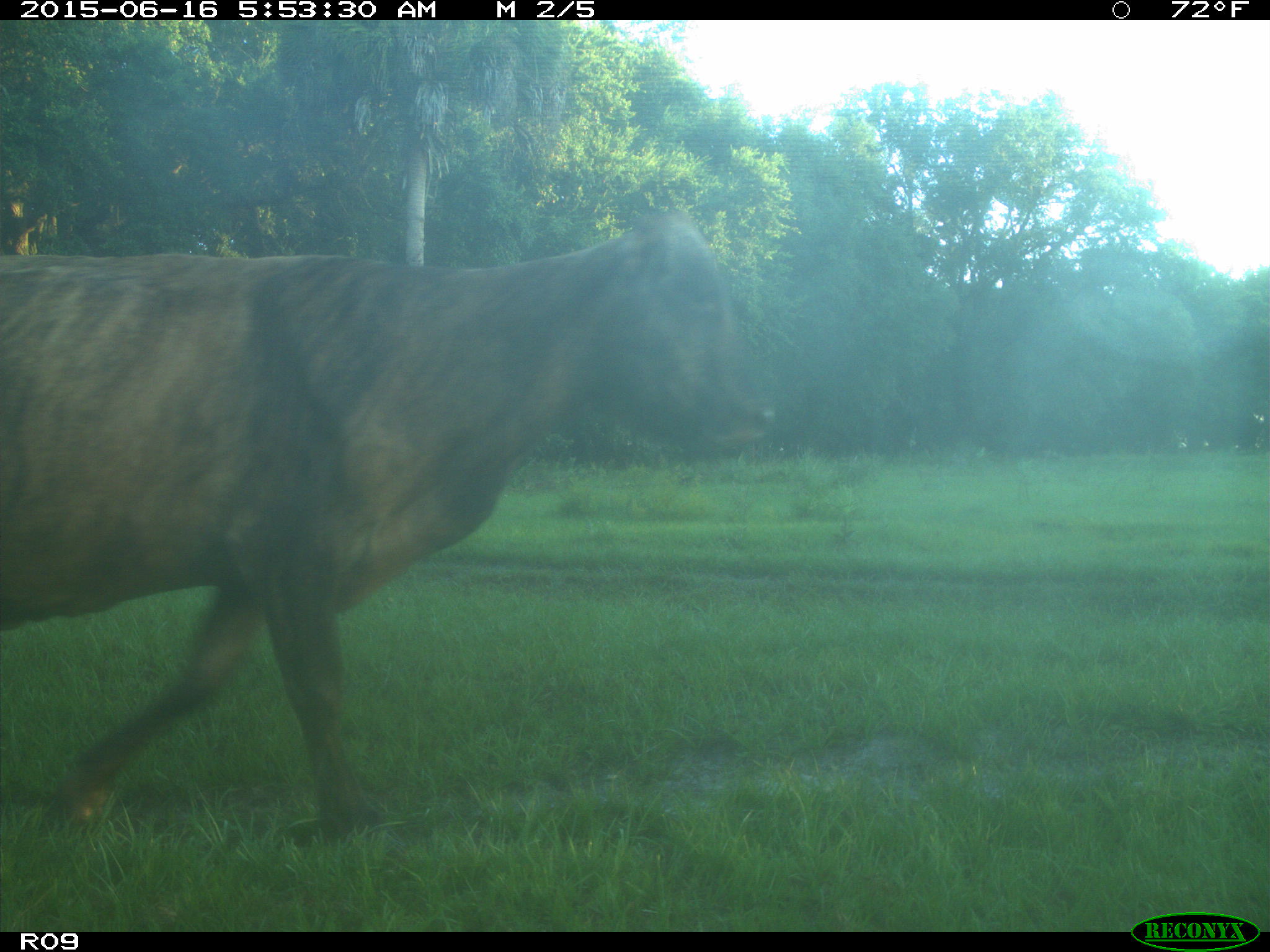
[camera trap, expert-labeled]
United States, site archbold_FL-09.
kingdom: Animalia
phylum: Chordata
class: Mammalia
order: Artiodactyla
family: Bovidae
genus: Bos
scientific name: Bos taurus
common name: domestic cow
Bos taurus (domestic cow).